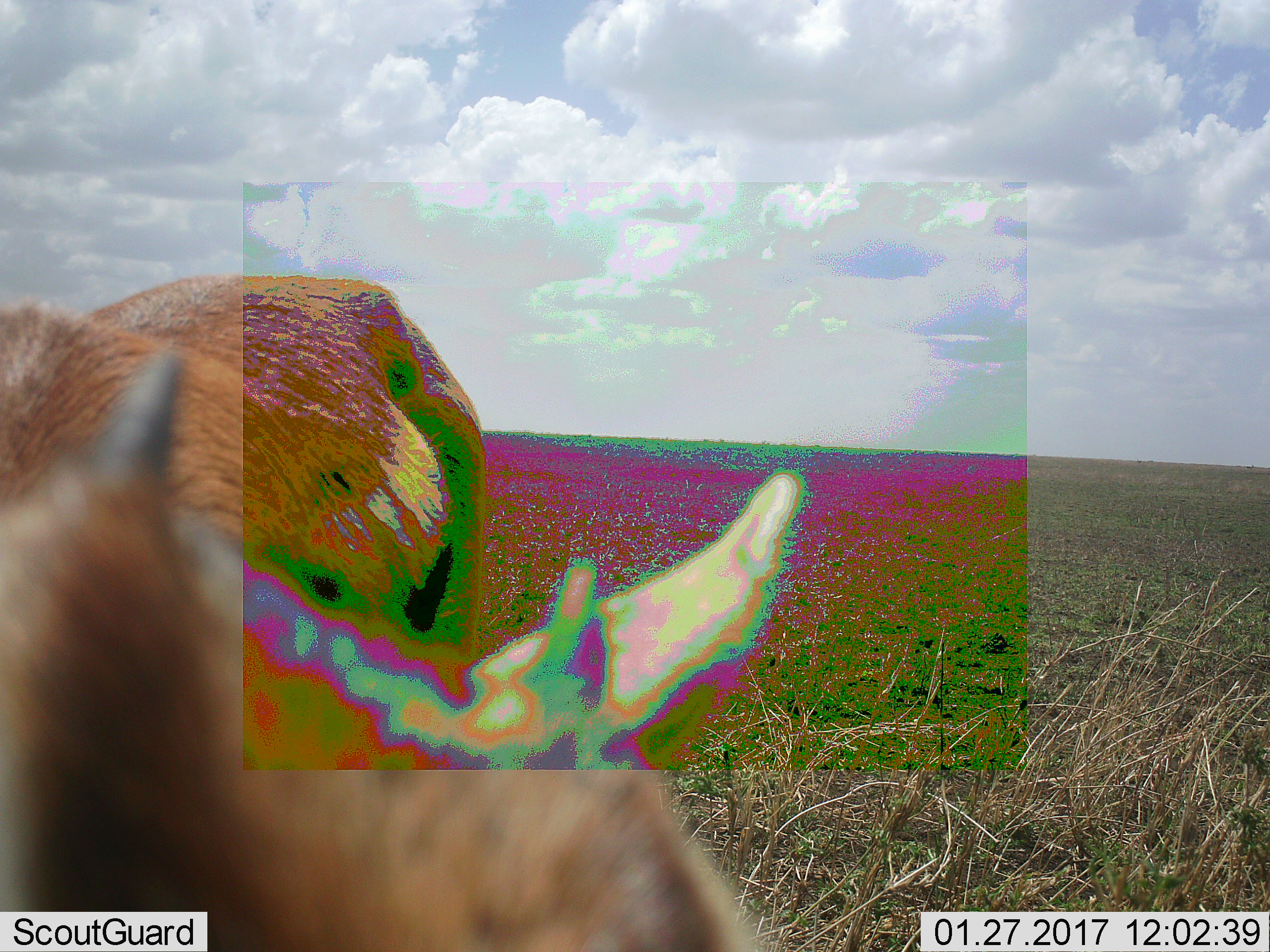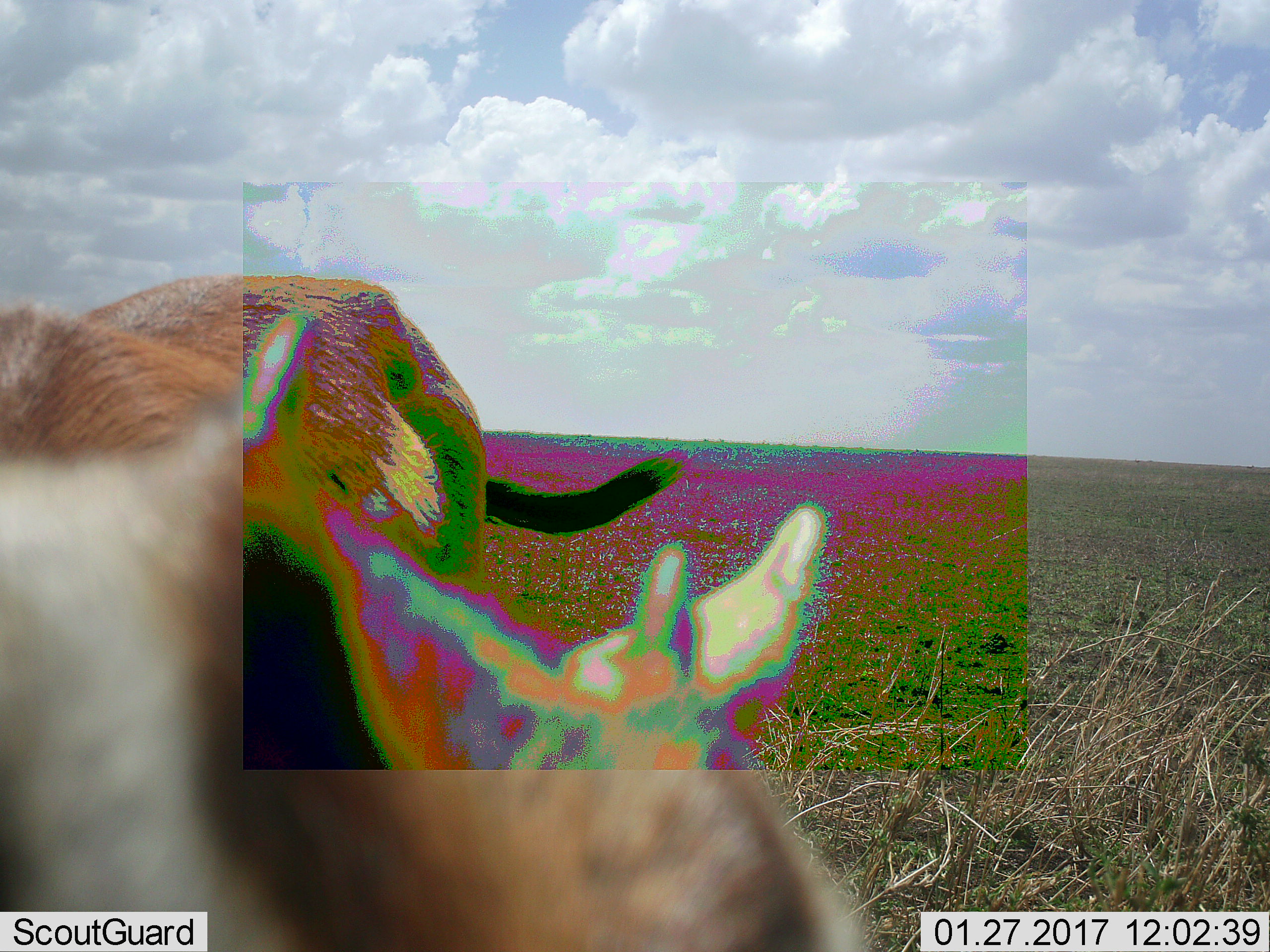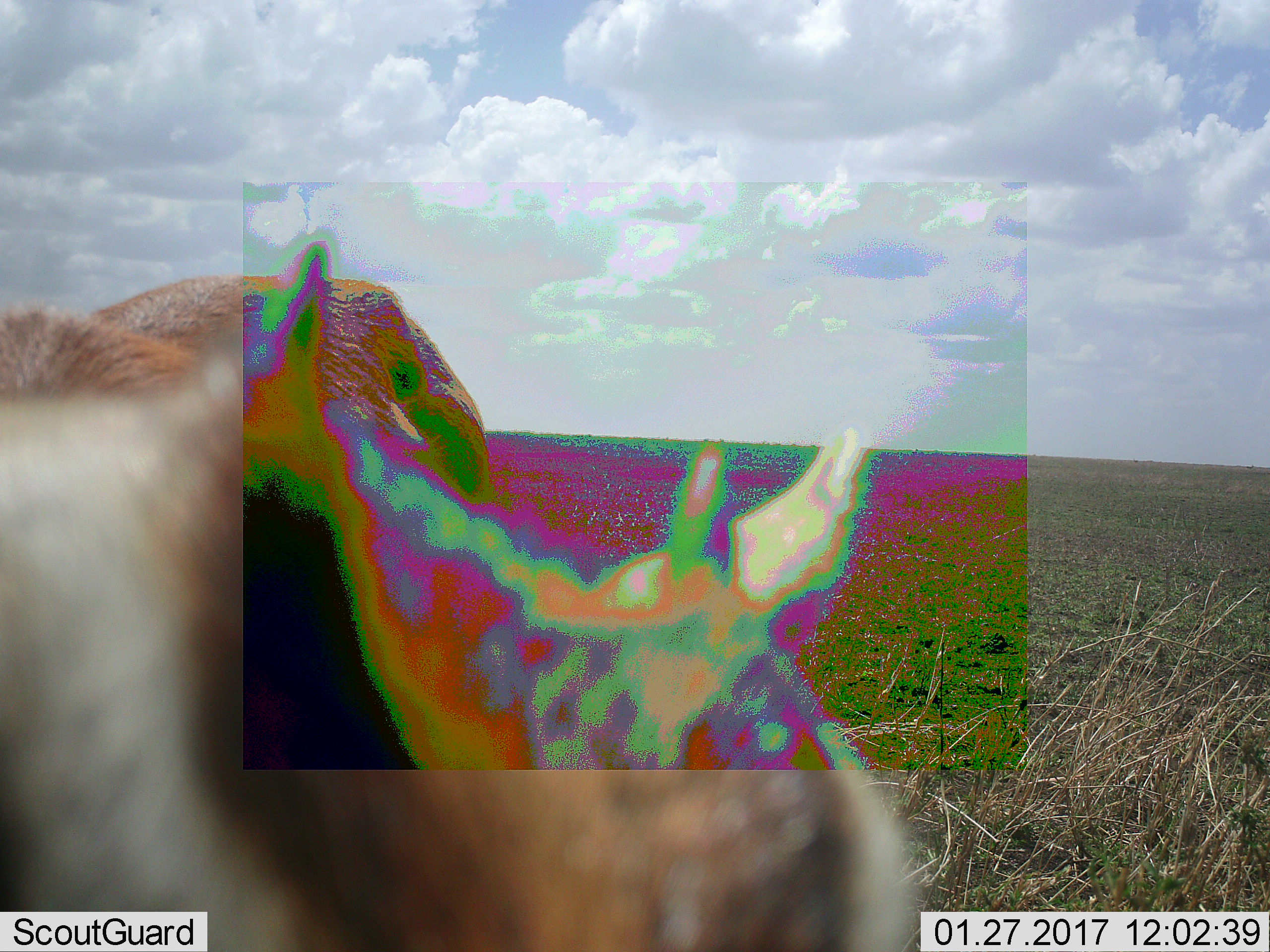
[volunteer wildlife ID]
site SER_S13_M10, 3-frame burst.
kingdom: Animalia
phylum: Chordata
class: Mammalia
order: Artiodactyla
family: Bovidae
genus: Eudorcas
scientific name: Eudorcas thomsonii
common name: thomson's gazelle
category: gazellethomsons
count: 1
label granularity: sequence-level